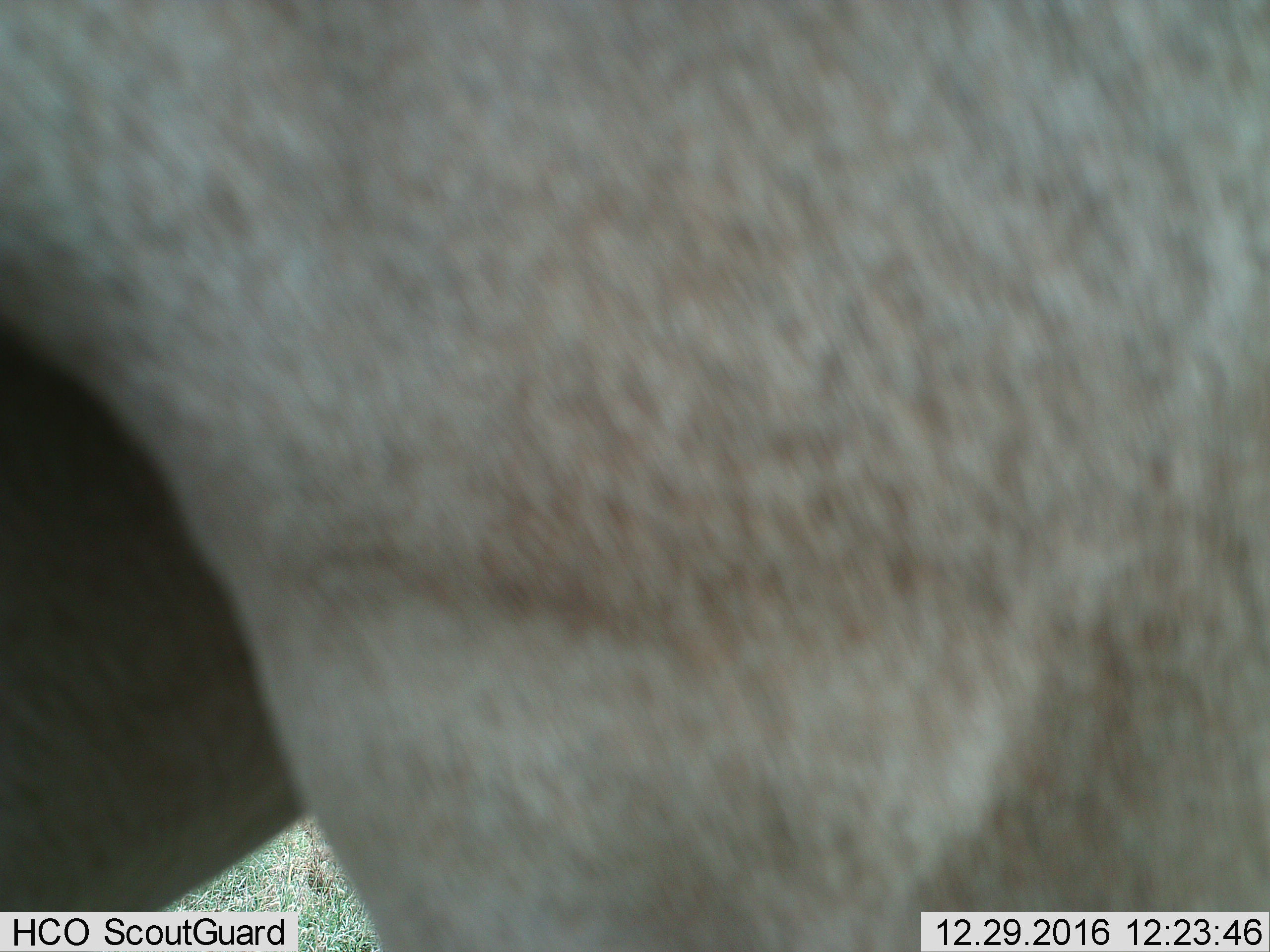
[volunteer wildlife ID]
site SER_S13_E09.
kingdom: Animalia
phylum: Chordata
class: Mammalia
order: Artiodactyla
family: Bovidae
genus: Connochaetes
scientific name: Connochaetes taurinus taurinus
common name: blue wildebeest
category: wildebeestblue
Wildebeestblue (blue wildebeest) (Connochaetes taurinus taurinus), count 1. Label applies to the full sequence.